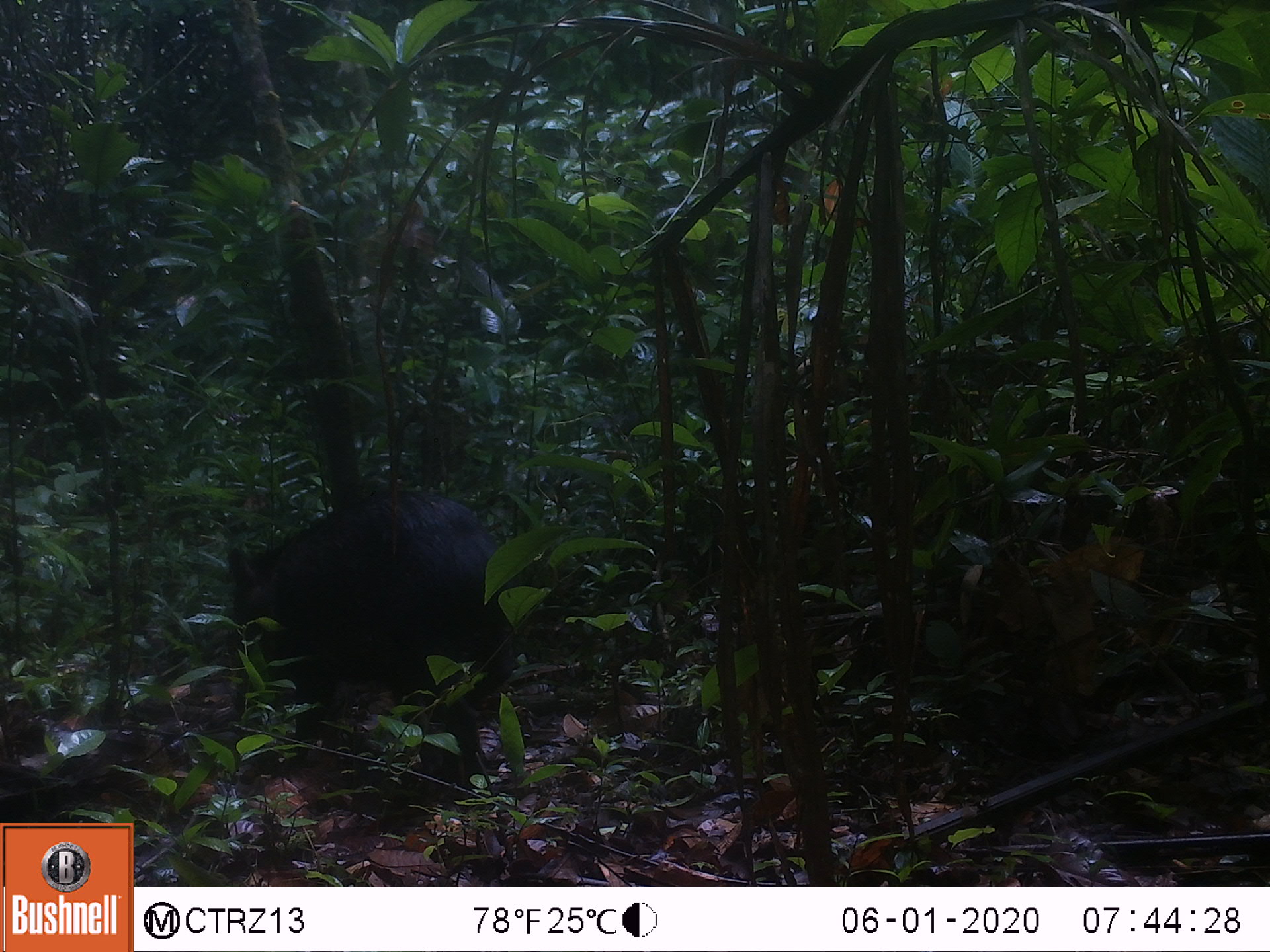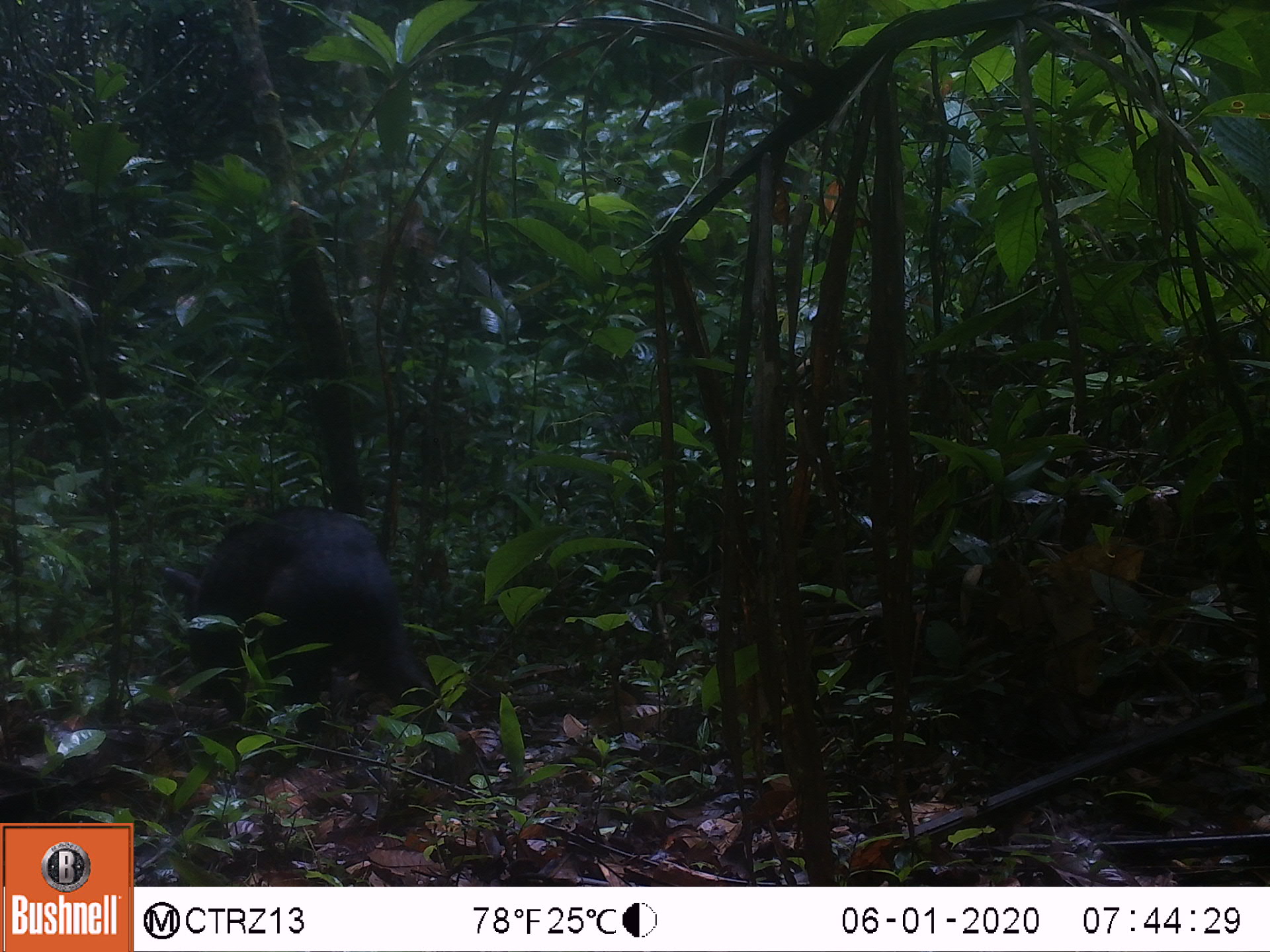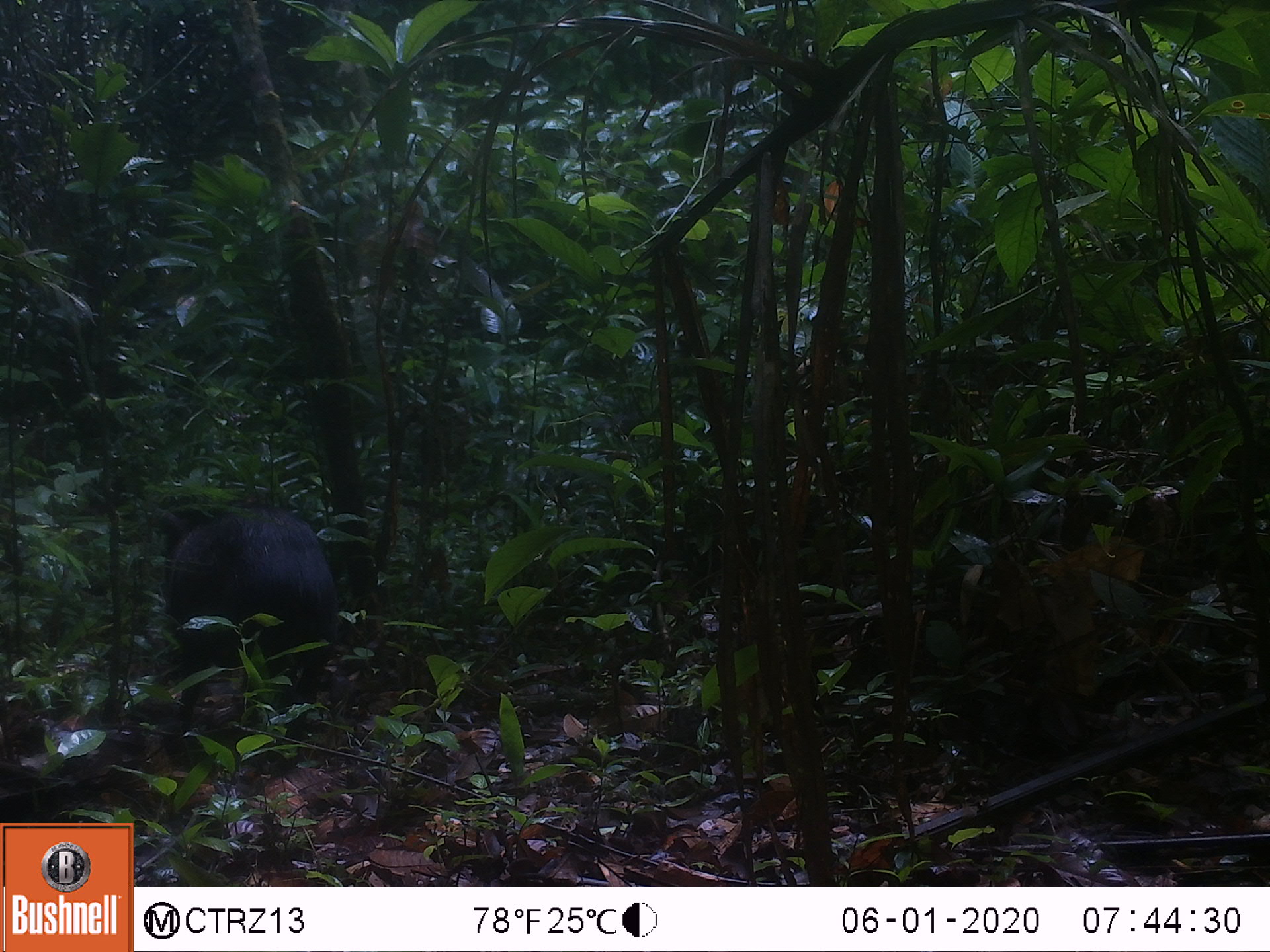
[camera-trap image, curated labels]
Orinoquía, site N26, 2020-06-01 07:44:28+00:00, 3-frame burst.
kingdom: Animalia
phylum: Chordata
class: Mammalia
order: Artiodactyla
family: Tayassuidae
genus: Pecari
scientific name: Pecari tajacu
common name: collared peccary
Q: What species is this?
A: Collared peccary (Pecari tajacu).